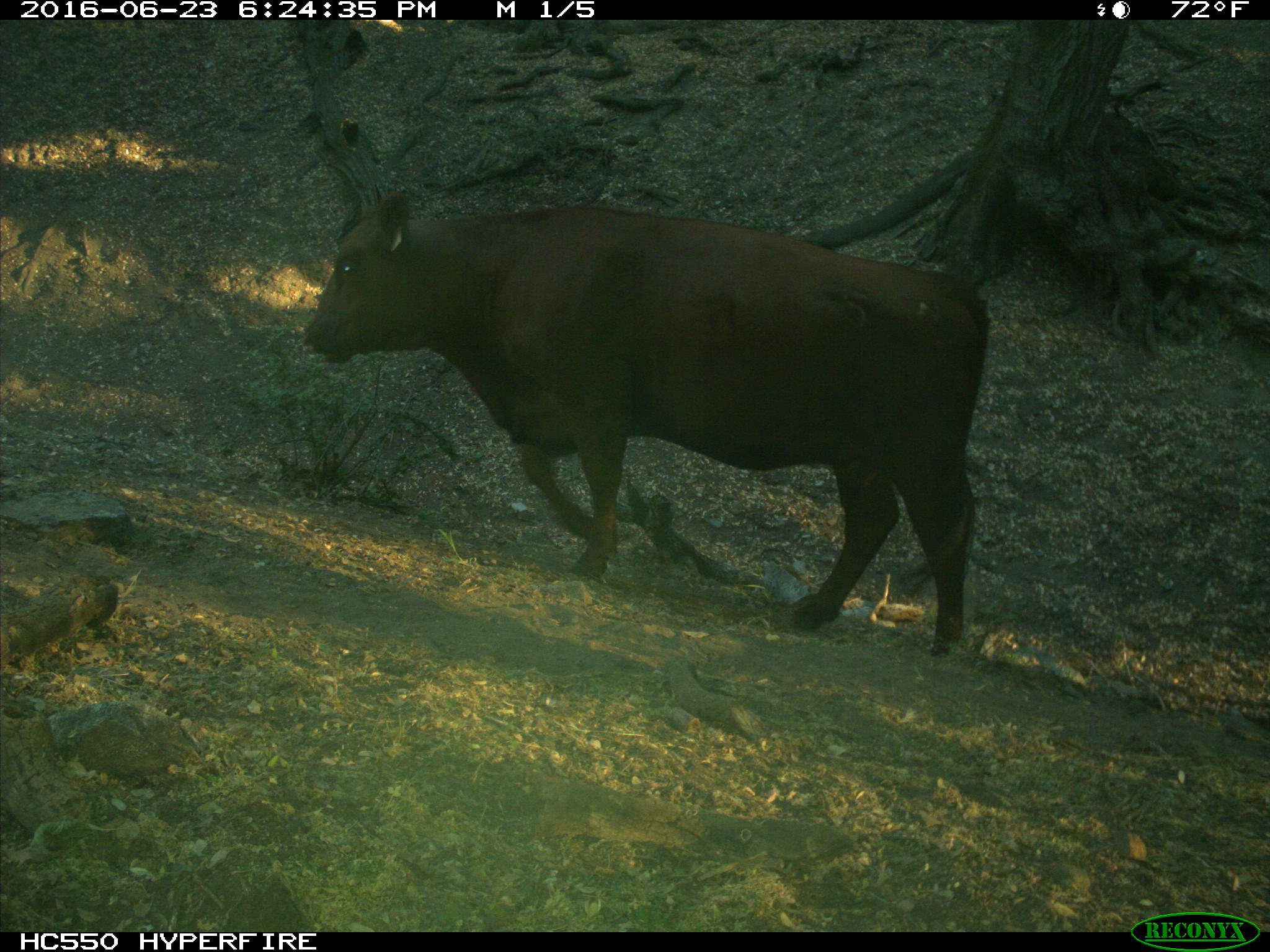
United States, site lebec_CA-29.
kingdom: Animalia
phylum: Chordata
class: Mammalia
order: Artiodactyla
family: Bovidae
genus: Bos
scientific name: Bos taurus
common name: domestic cow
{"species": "Bos taurus (domestic cow)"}